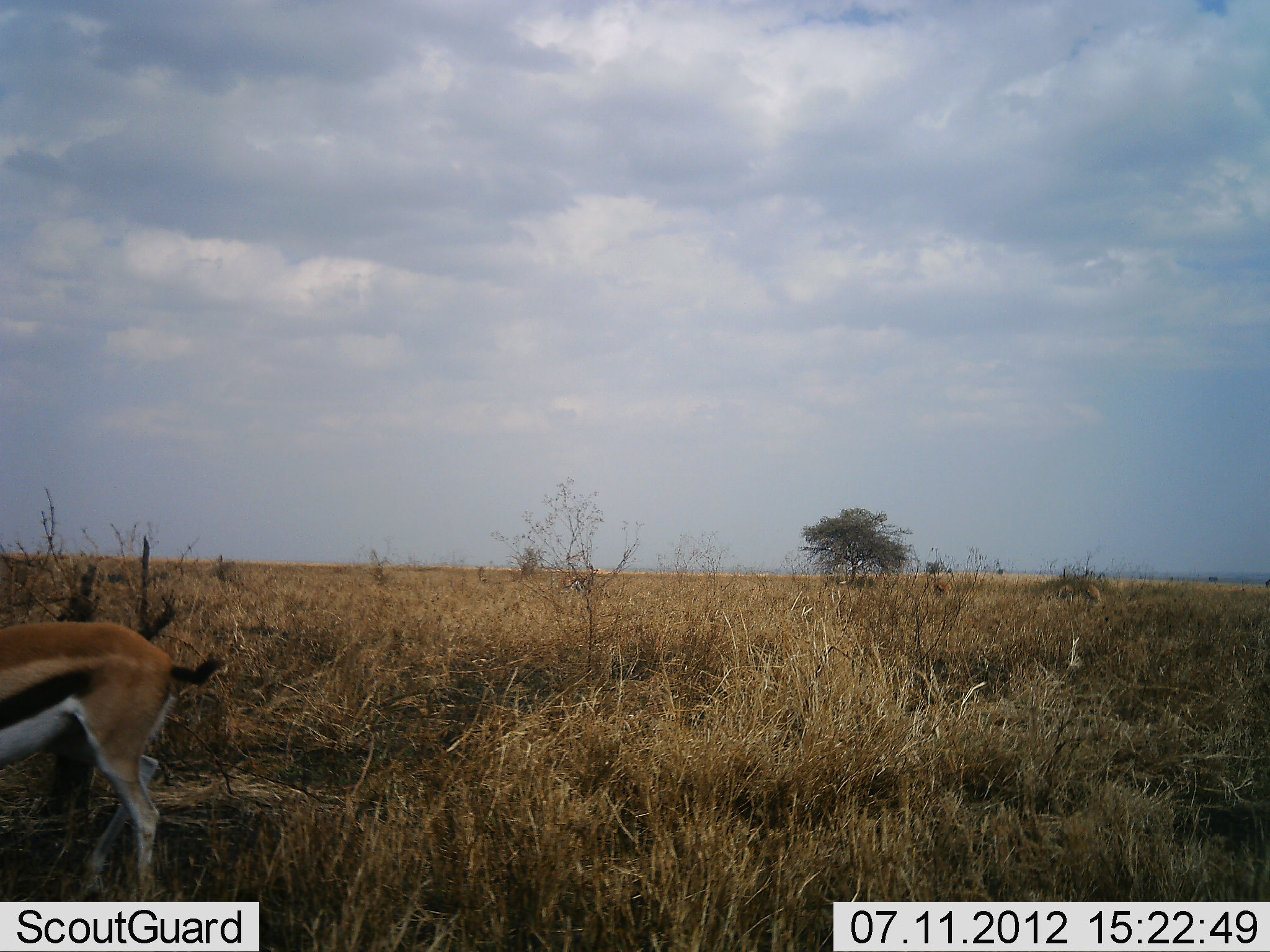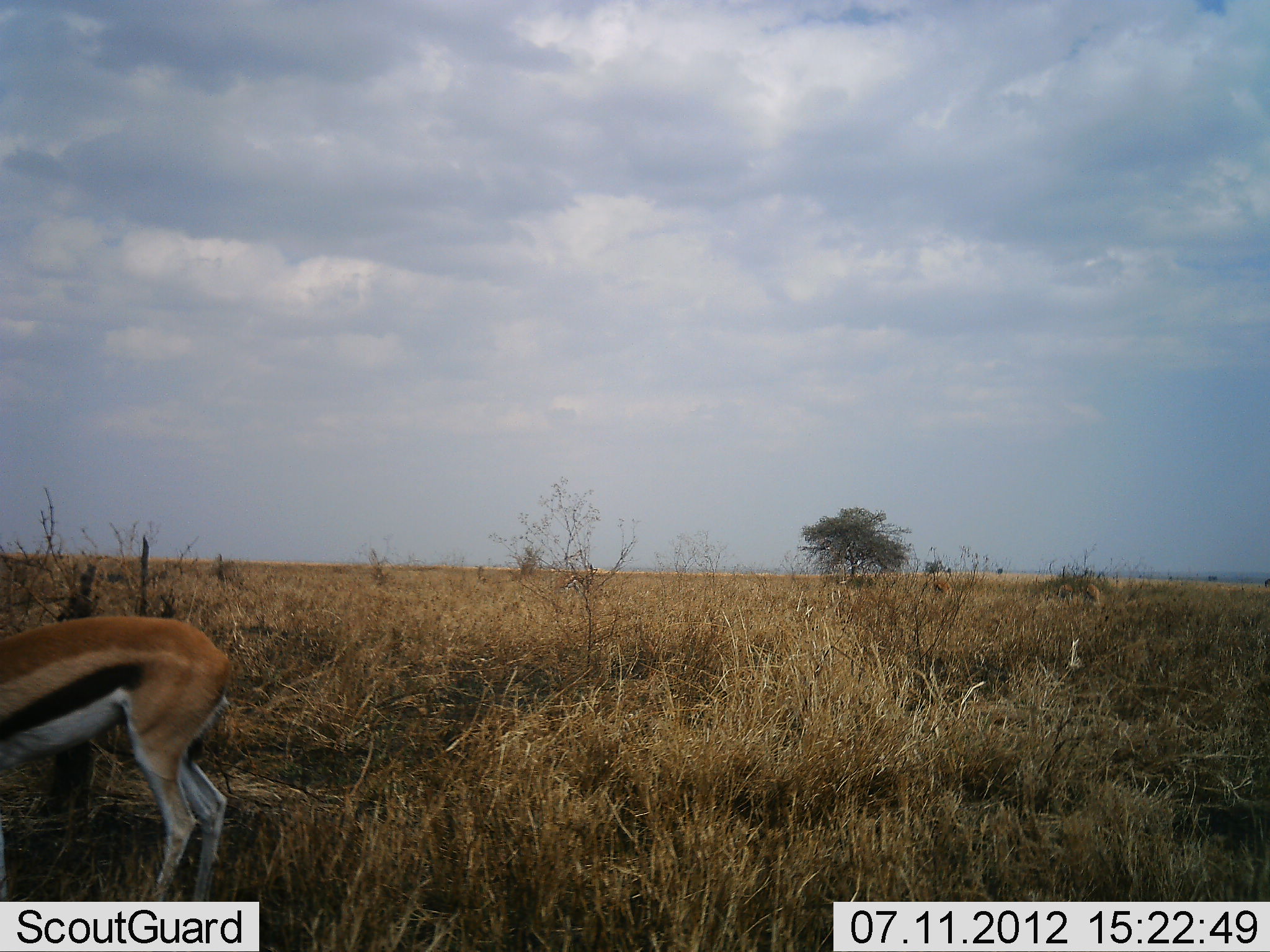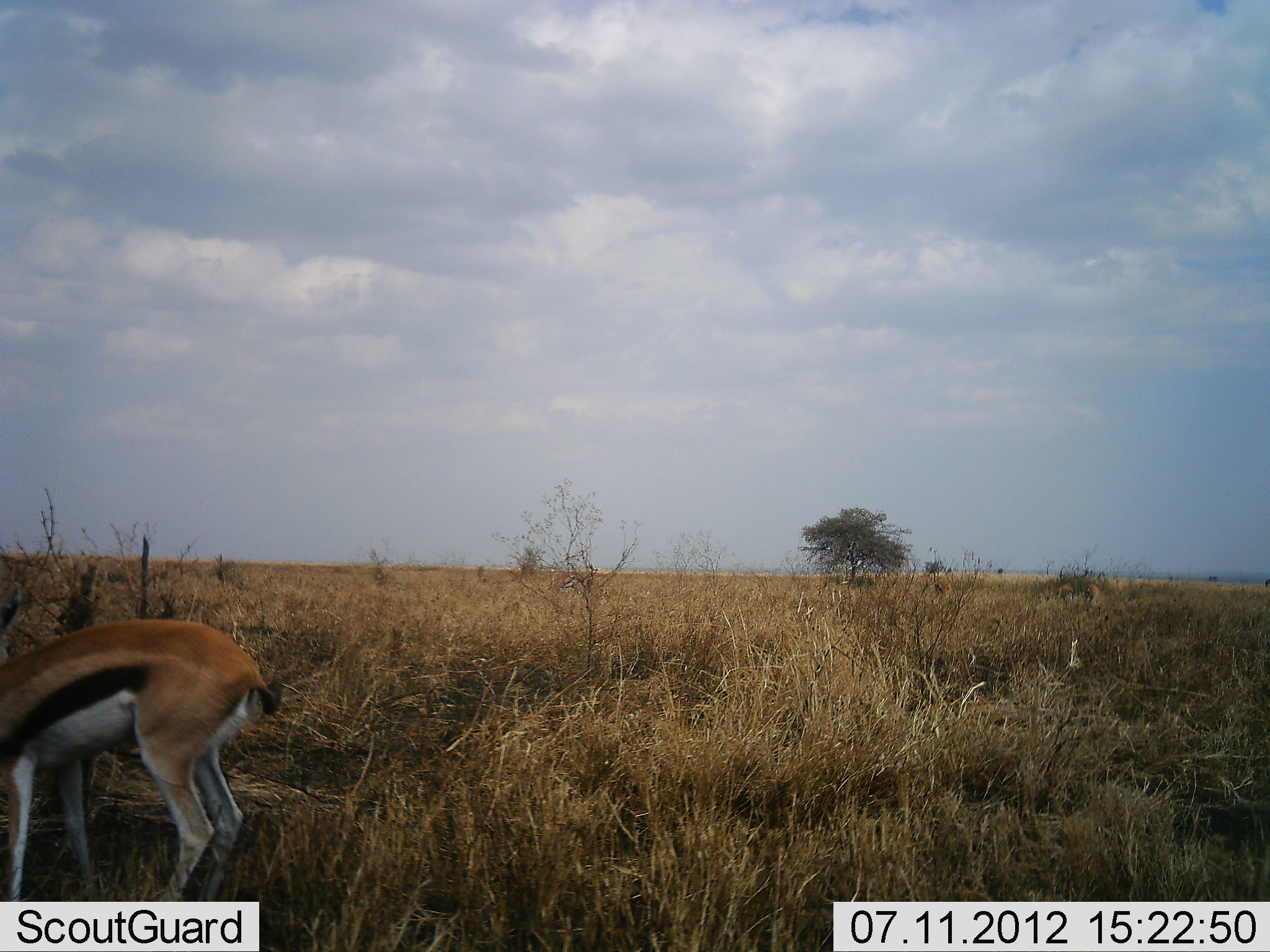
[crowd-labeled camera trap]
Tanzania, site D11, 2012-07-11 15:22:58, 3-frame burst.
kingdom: Animalia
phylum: Chordata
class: Mammalia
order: Artiodactyla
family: Bovidae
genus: Eudorcas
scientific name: Eudorcas thomsonii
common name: thomson's gazelle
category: gazellethomsons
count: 1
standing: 50%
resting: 0%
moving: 50%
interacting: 0%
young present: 0%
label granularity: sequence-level